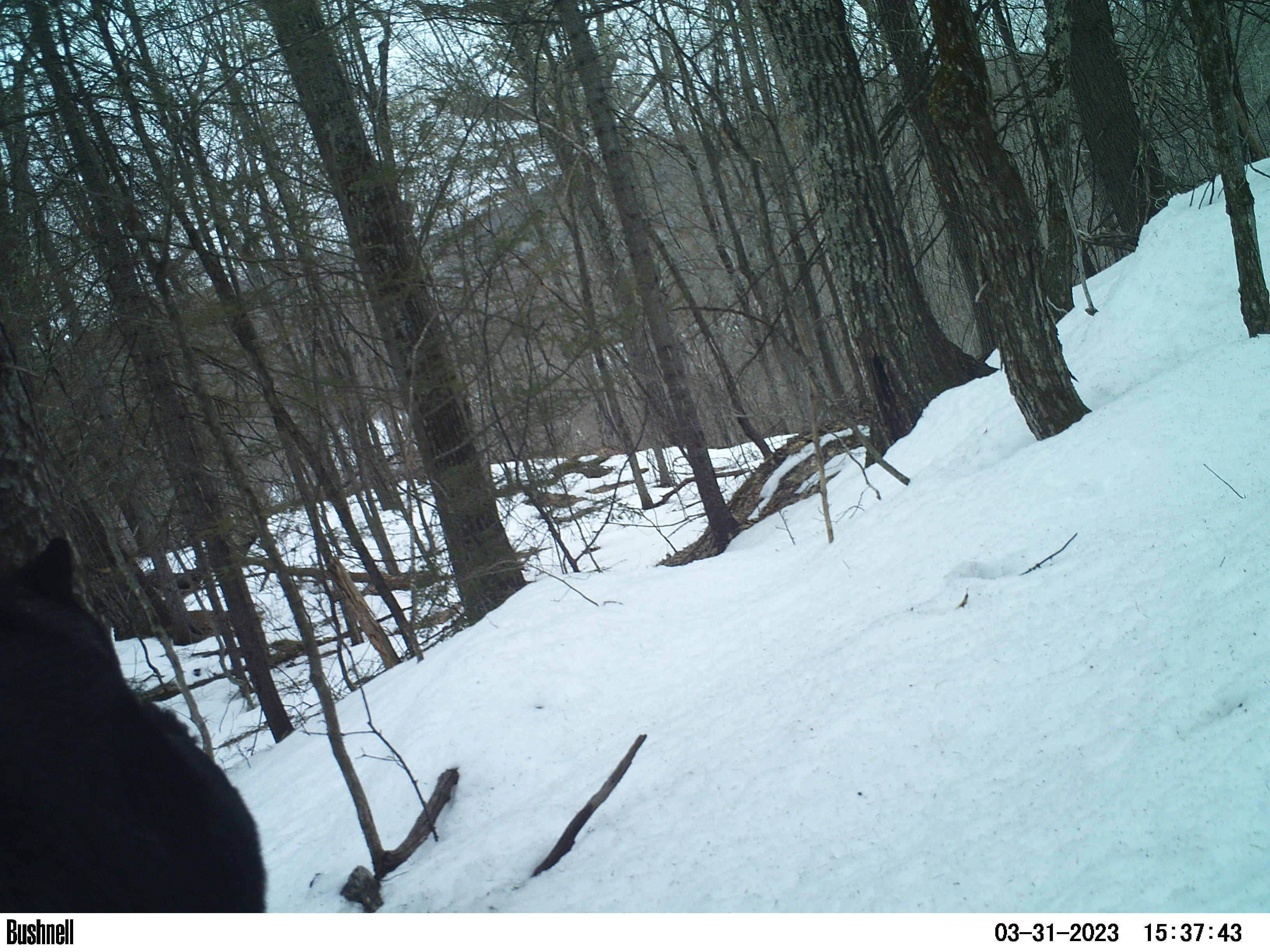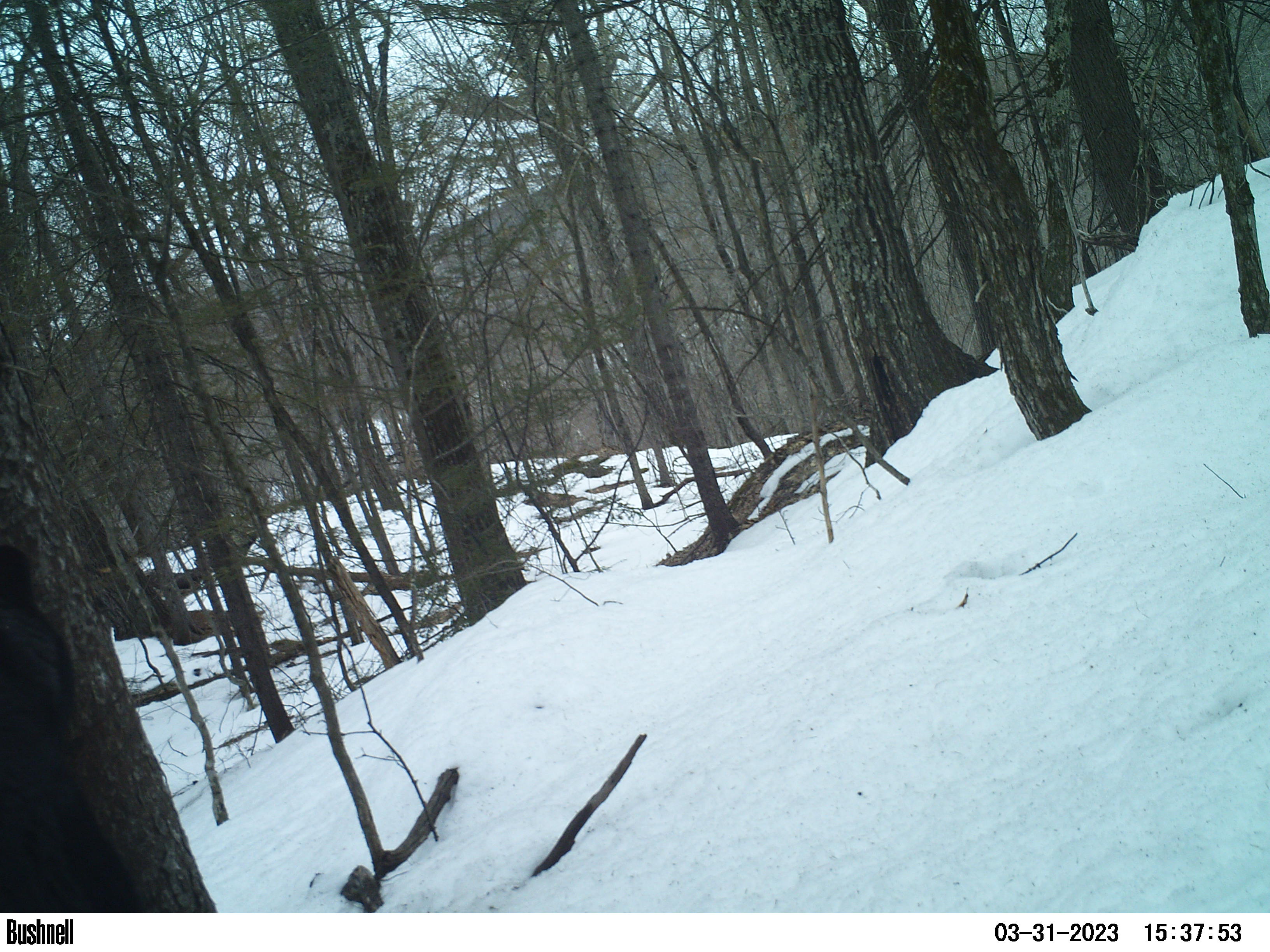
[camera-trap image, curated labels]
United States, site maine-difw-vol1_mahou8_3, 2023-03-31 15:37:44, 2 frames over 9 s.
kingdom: Animalia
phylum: Chordata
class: Mammalia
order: Carnivora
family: Ursidae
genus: Ursus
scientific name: Ursus americanus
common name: black bear